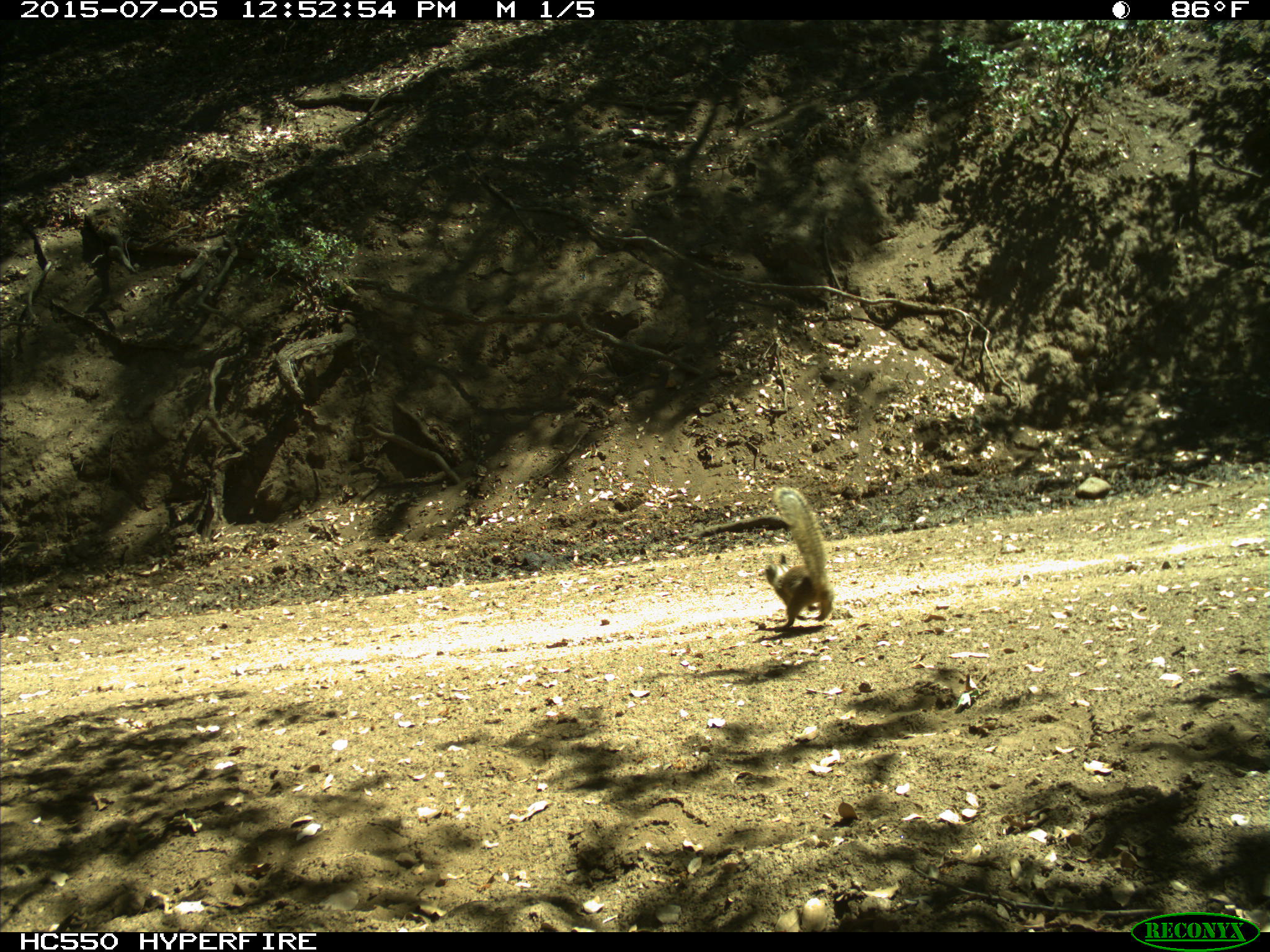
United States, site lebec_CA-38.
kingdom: Animalia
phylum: Chordata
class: Mammalia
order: Rodentia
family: Sciuridae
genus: Otospermophilus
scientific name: Otospermophilus beecheyi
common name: california ground squirrel